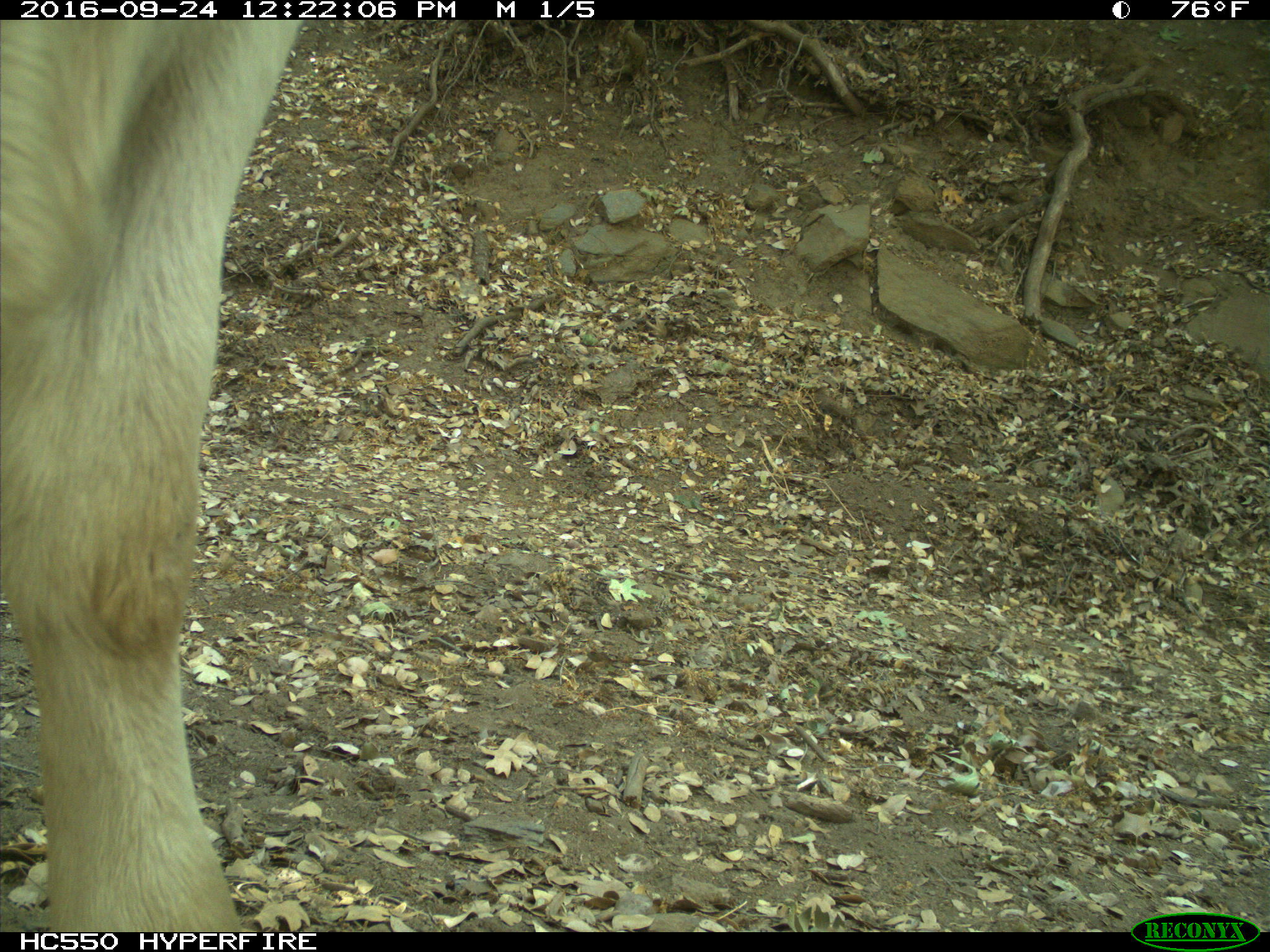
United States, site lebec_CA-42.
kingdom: Animalia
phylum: Chordata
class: Mammalia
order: Artiodactyla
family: Bovidae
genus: Bos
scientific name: Bos taurus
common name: domestic cow